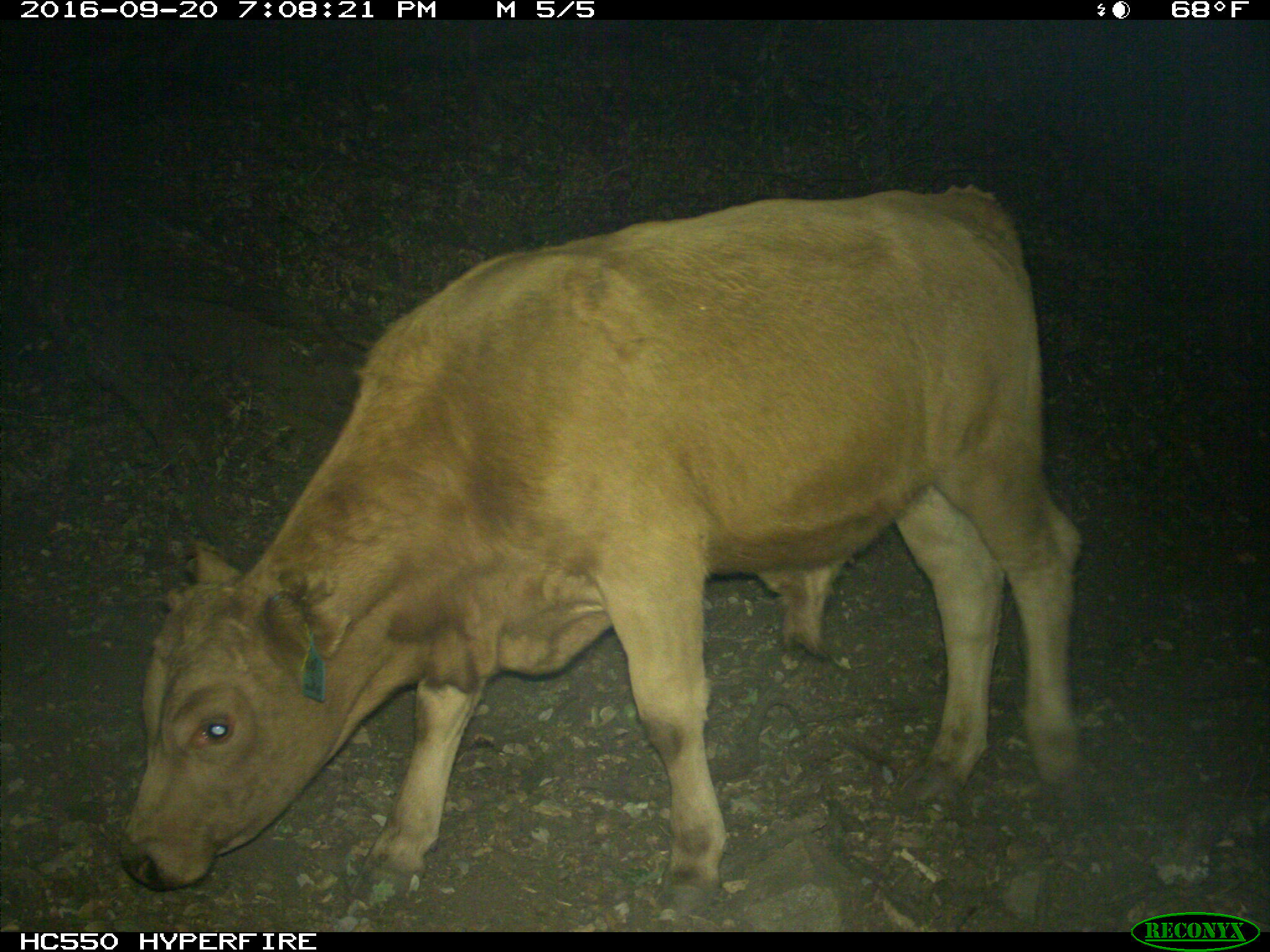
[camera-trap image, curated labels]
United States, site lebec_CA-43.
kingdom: Animalia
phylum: Chordata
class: Mammalia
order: Artiodactyla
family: Bovidae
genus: Bos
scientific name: Bos taurus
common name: domestic cow